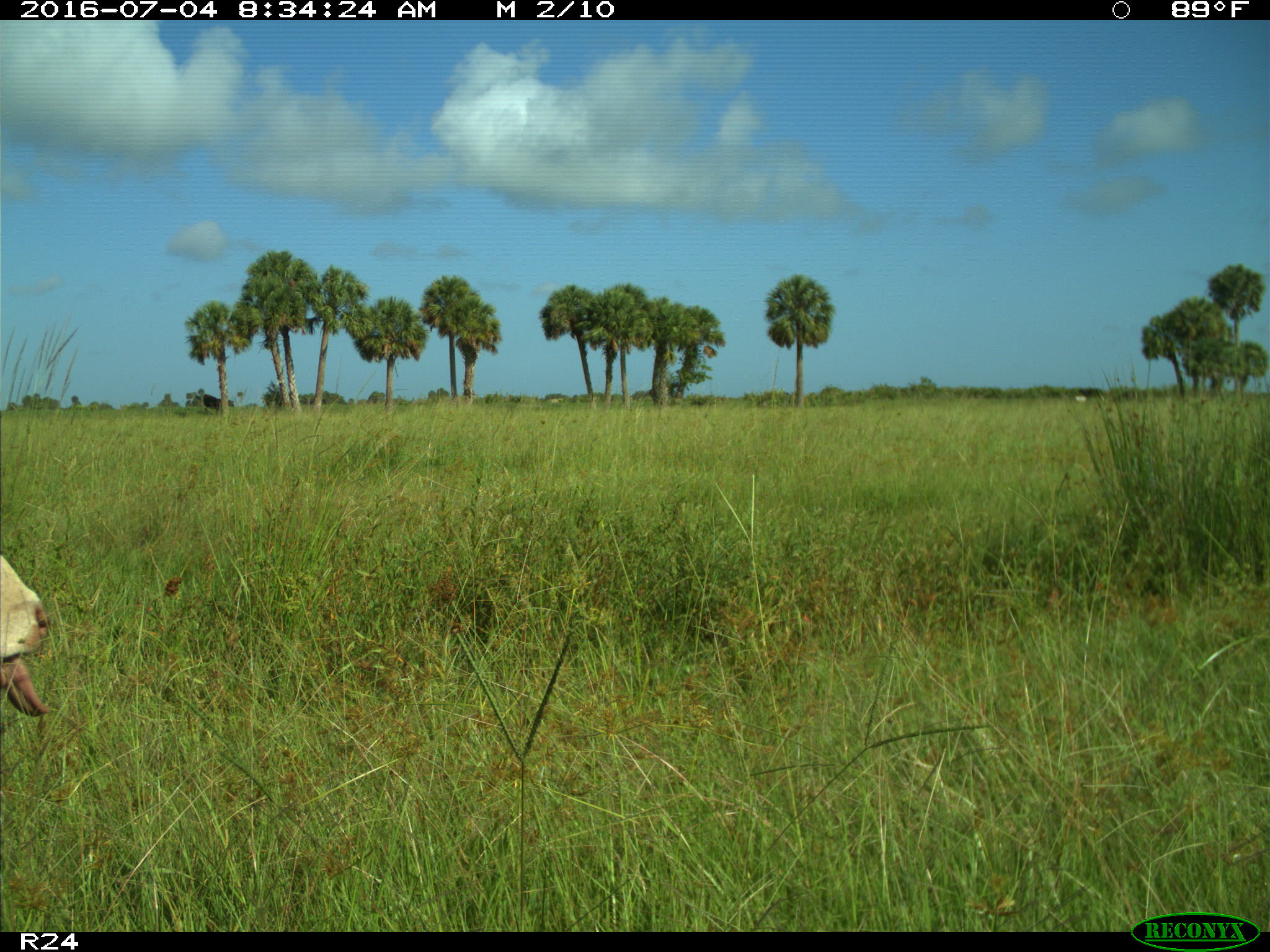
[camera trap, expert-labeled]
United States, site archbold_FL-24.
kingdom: Animalia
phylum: Chordata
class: Mammalia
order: Artiodactyla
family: Bovidae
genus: Bos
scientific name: Bos taurus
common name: domestic cow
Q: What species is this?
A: Bos taurus (domestic cow).